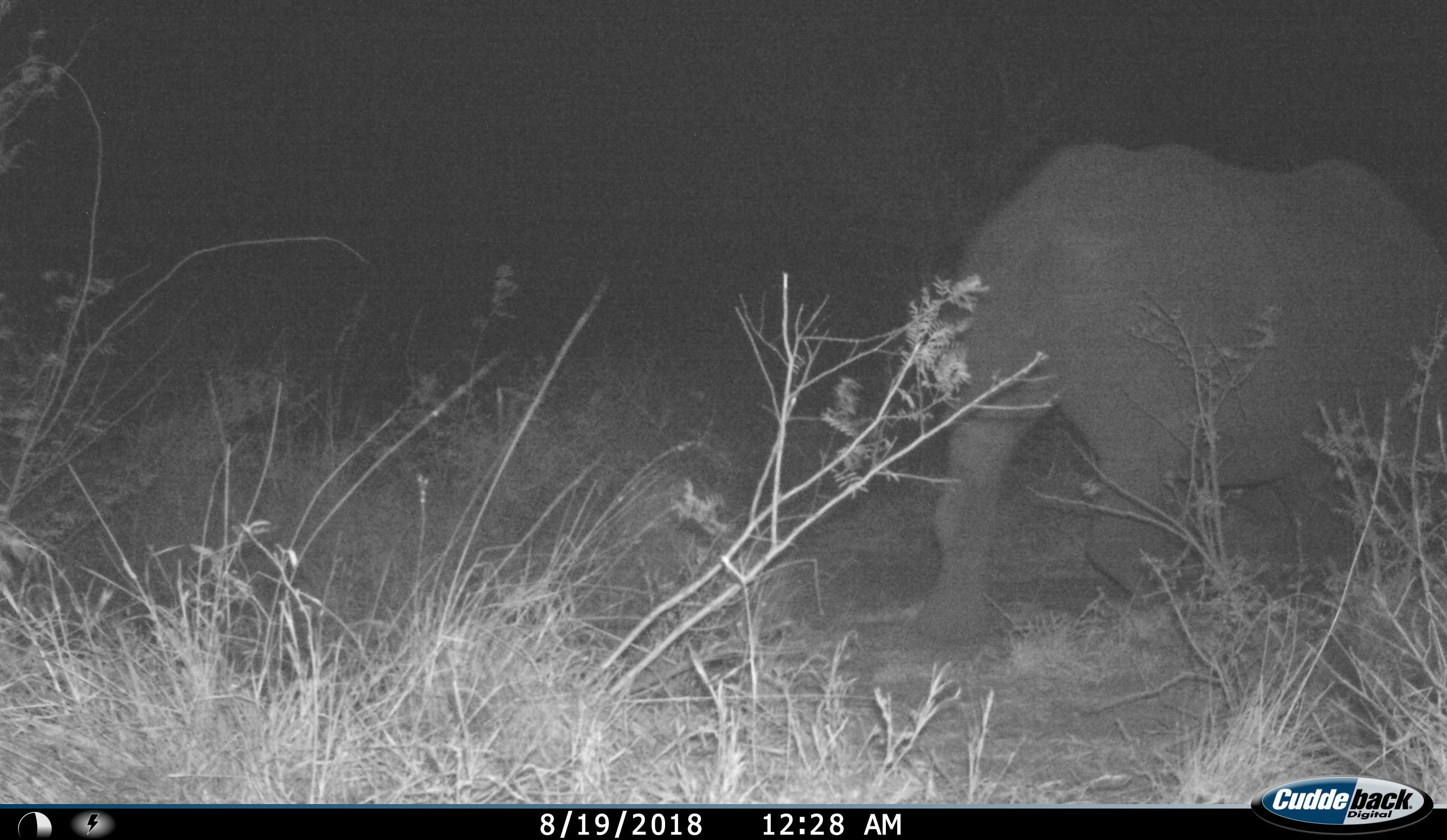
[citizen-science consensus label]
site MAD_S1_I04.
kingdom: Animalia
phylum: Chordata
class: Mammalia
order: Proboscidea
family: Elephantidae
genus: Loxodonta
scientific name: Loxodonta africana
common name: african bush elephant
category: elephant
Elephant (african bush elephant) (Loxodonta africana), count 1. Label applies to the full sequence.